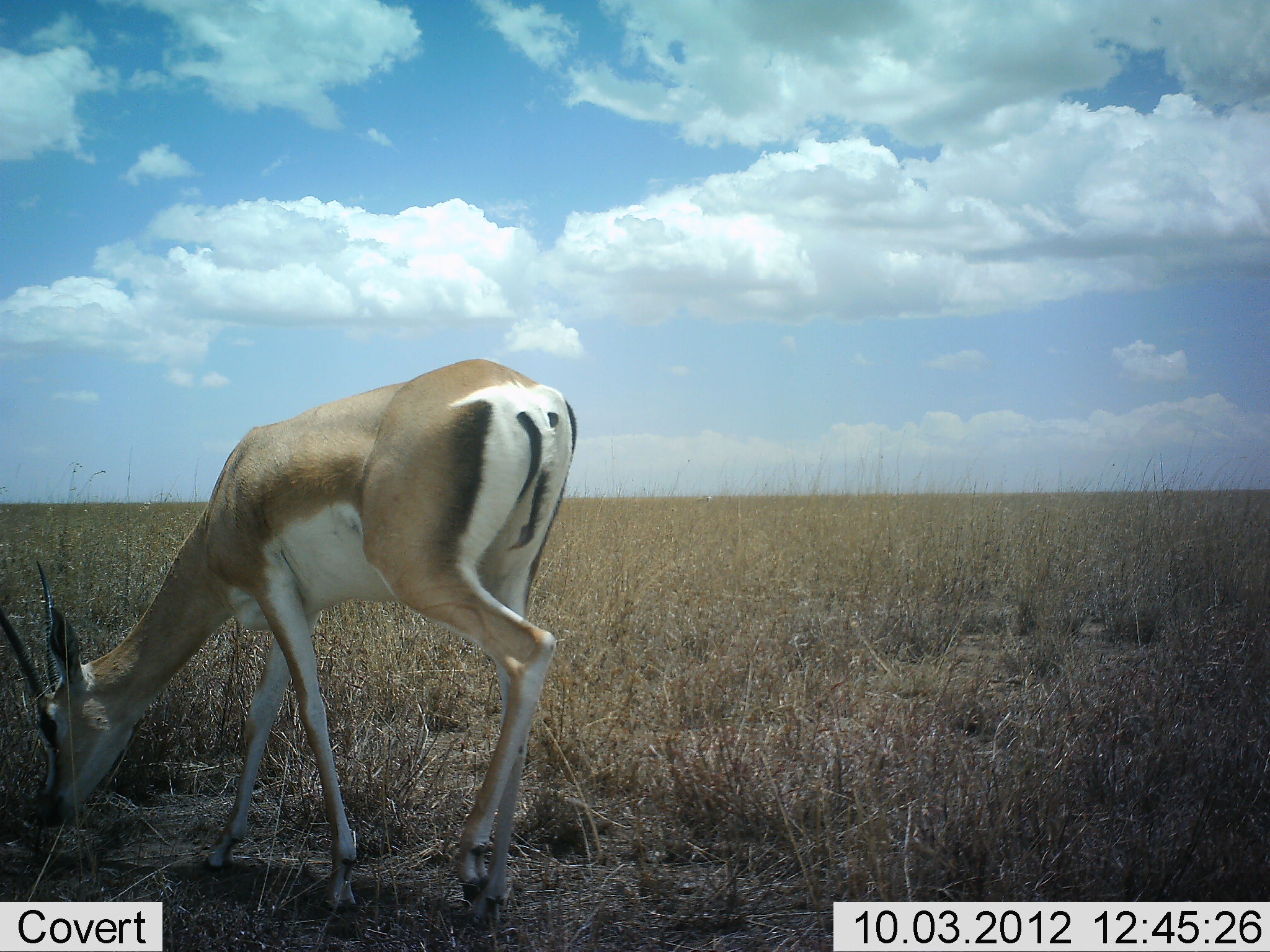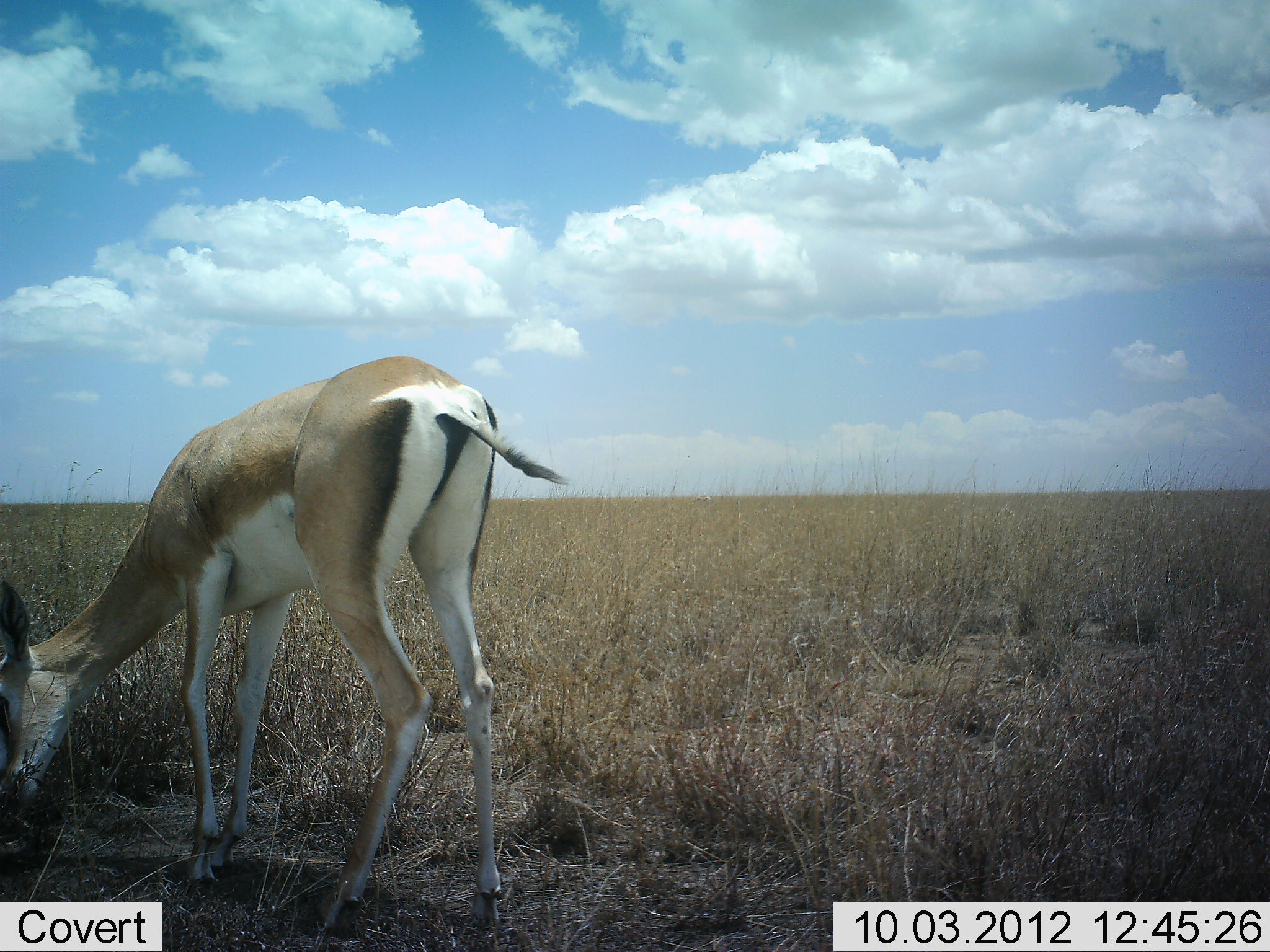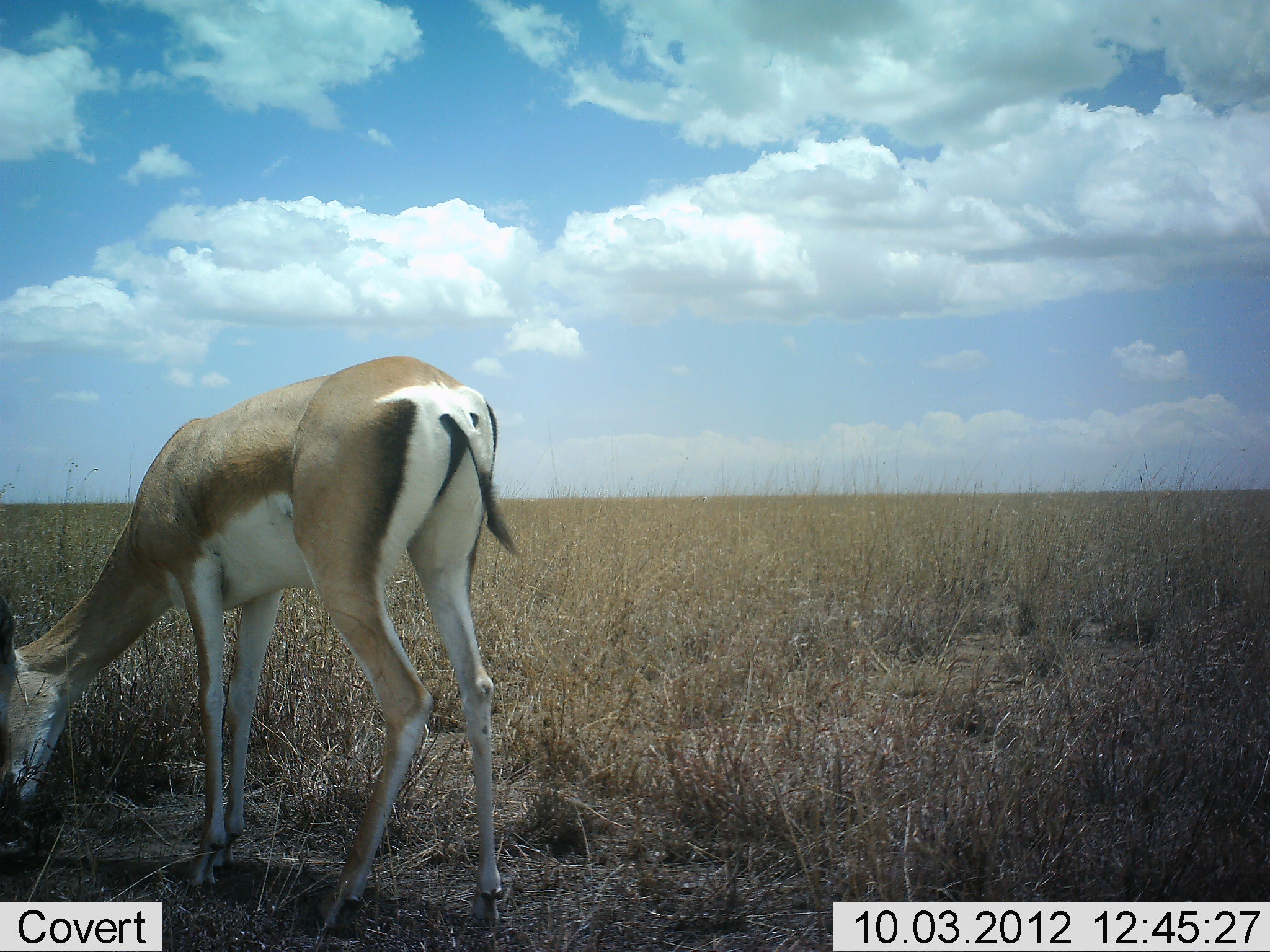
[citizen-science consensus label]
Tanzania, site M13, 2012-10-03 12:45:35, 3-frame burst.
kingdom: Animalia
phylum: Chordata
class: Mammalia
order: Artiodactyla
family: Bovidae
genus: Nanger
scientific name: Nanger granti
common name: grant's gazelle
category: gazellegrants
Gazellegrants (grant's gazelle) (Nanger granti), count 1. Behavior (volunteer vote fractions): standing 40%, resting 0%, moving 0%, interacting 0%. Young present (vote fraction): 0%. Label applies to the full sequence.